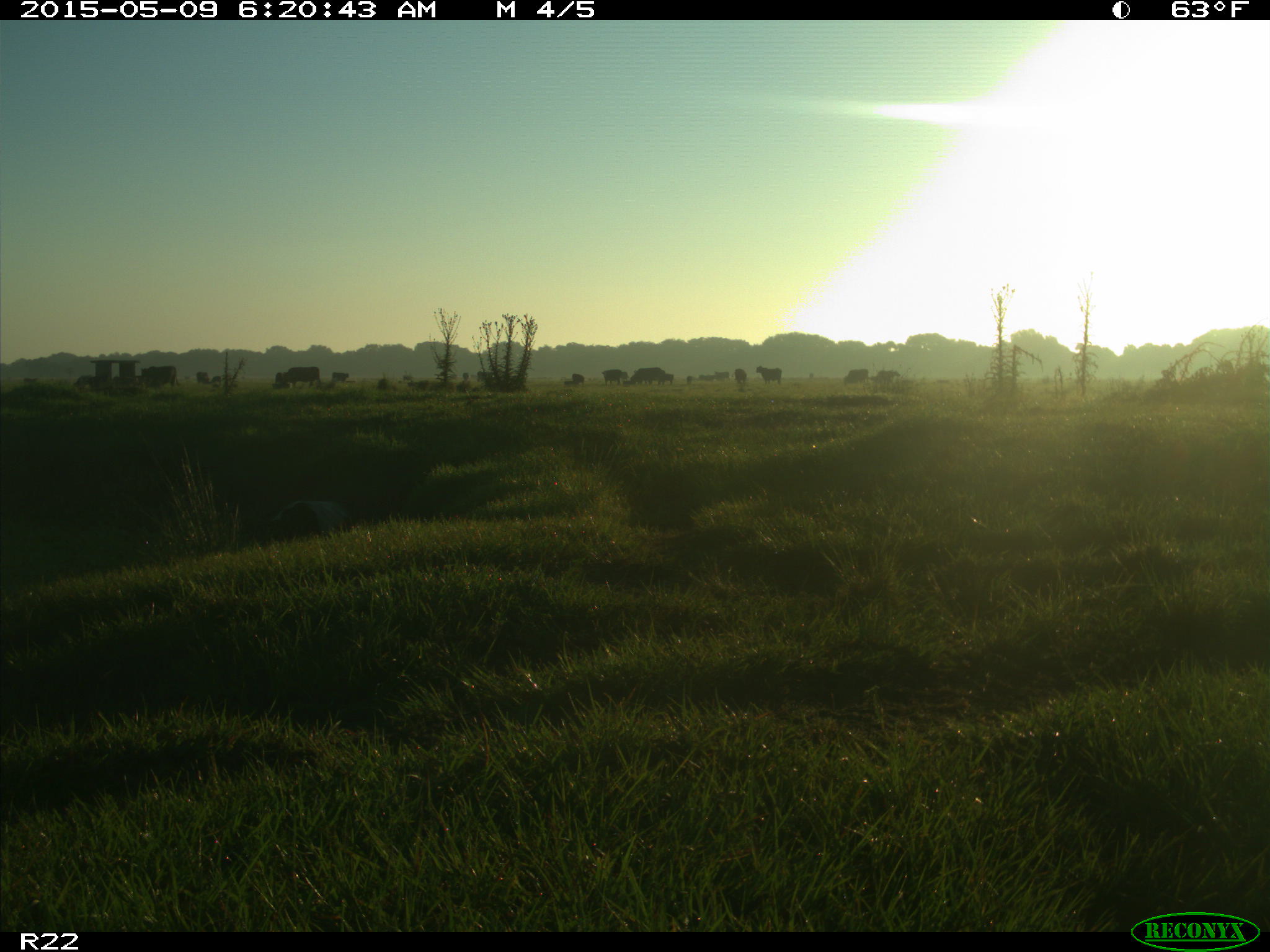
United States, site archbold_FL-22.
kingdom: Animalia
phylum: Chordata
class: Mammalia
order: Artiodactyla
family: Bovidae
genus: Bos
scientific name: Bos taurus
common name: domestic cow